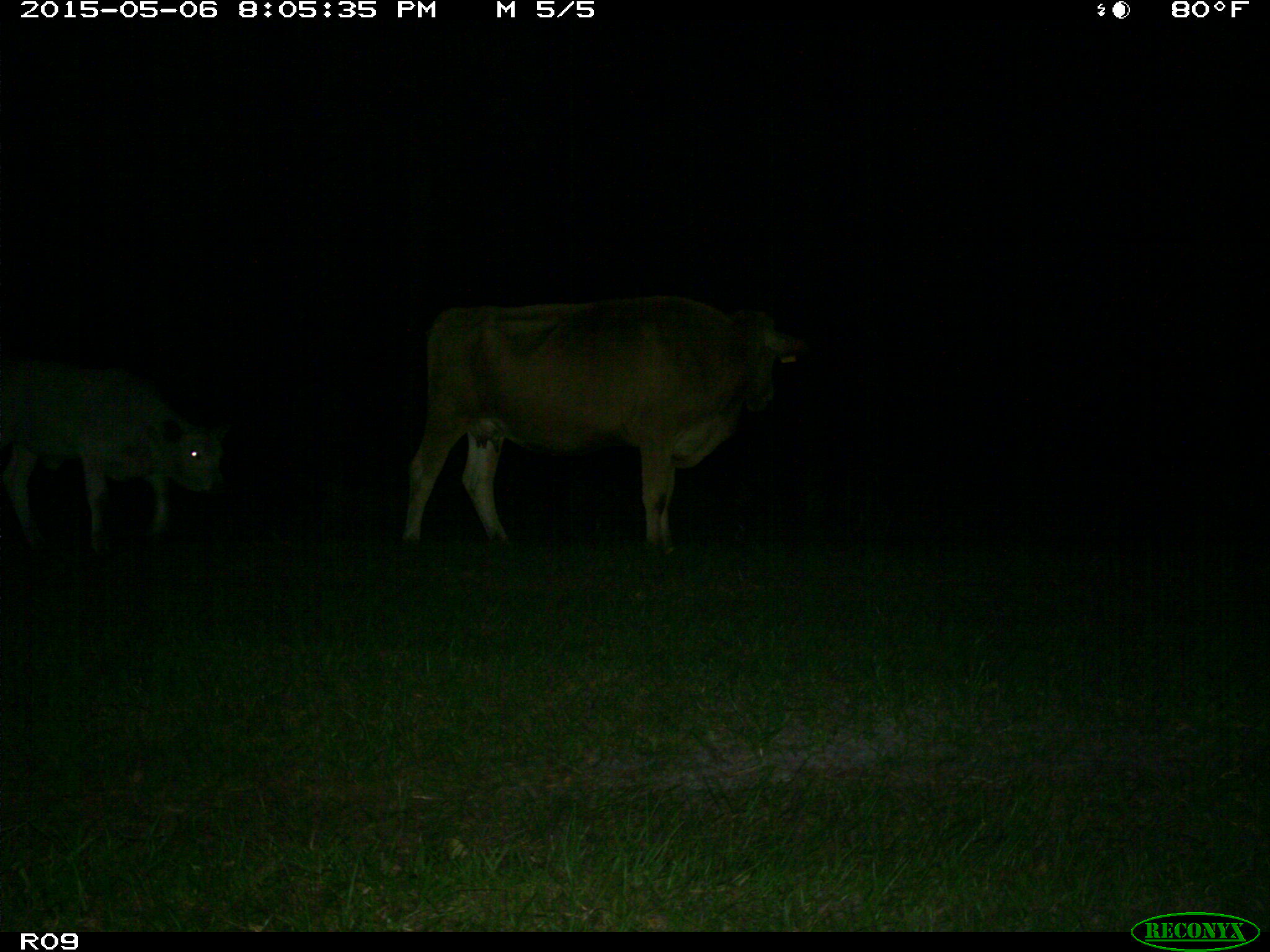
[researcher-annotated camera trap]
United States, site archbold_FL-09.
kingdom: Animalia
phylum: Chordata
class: Mammalia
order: Artiodactyla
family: Bovidae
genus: Bos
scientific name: Bos taurus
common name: domestic cow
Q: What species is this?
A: Bos taurus (domestic cow).